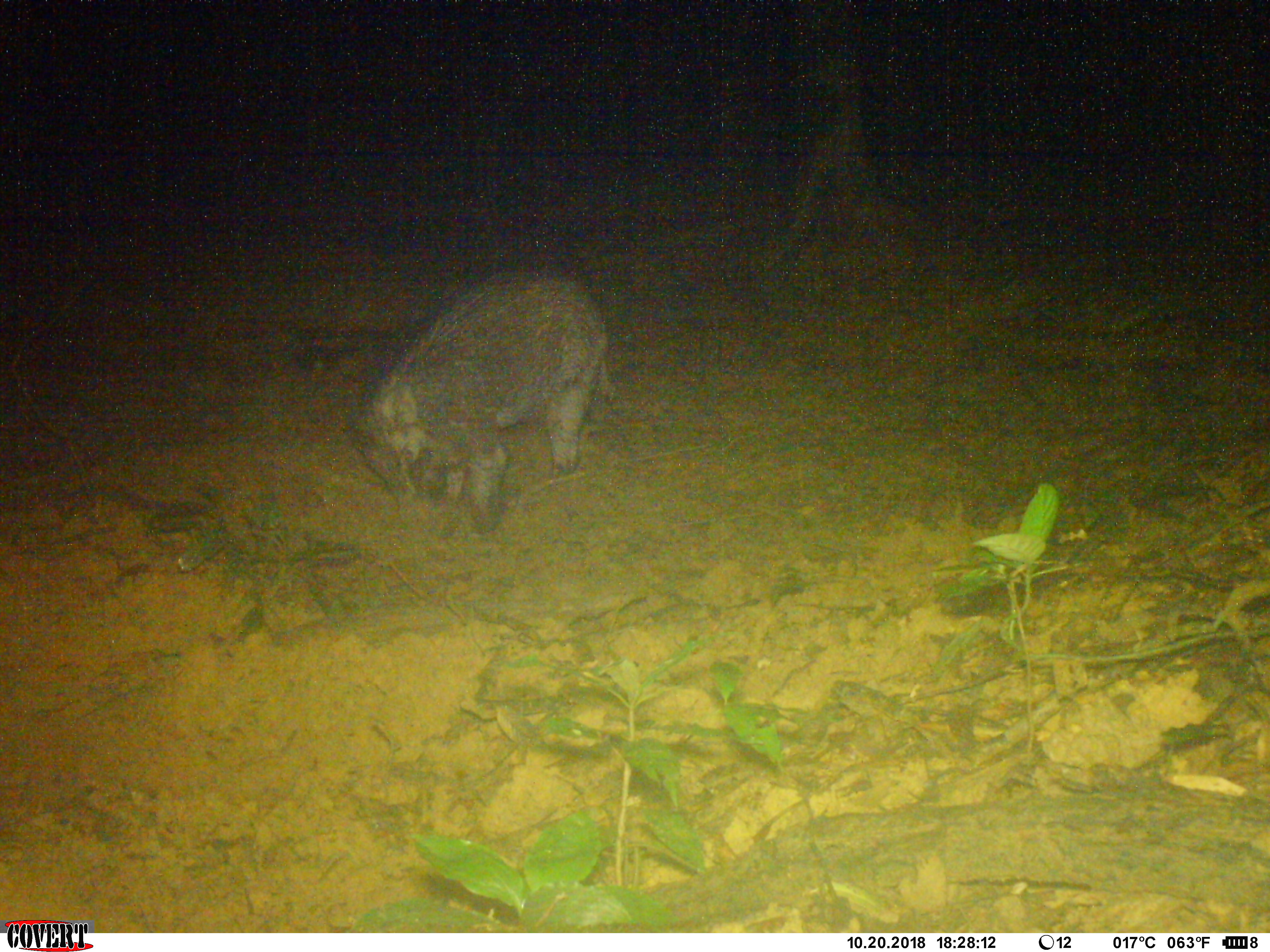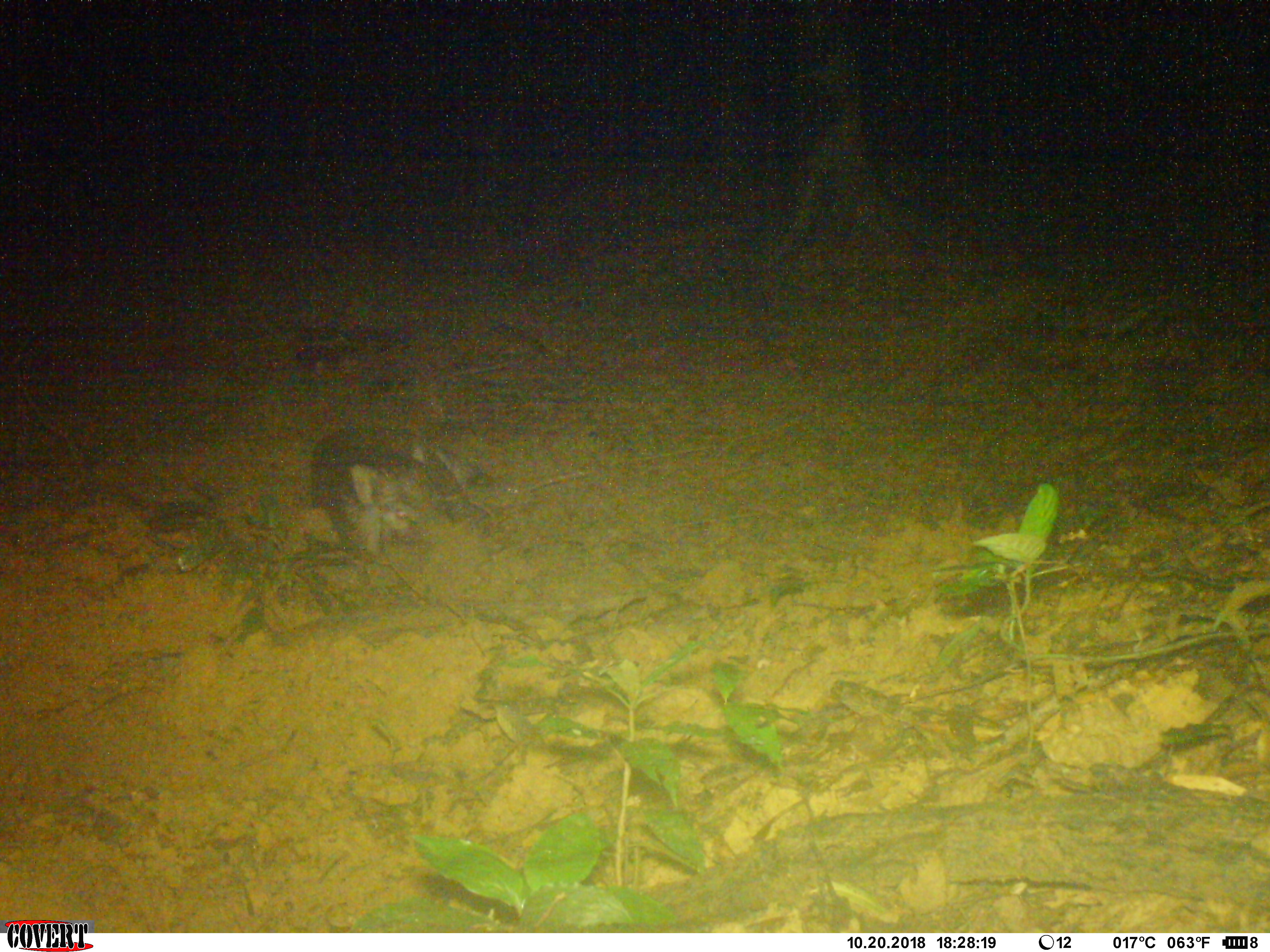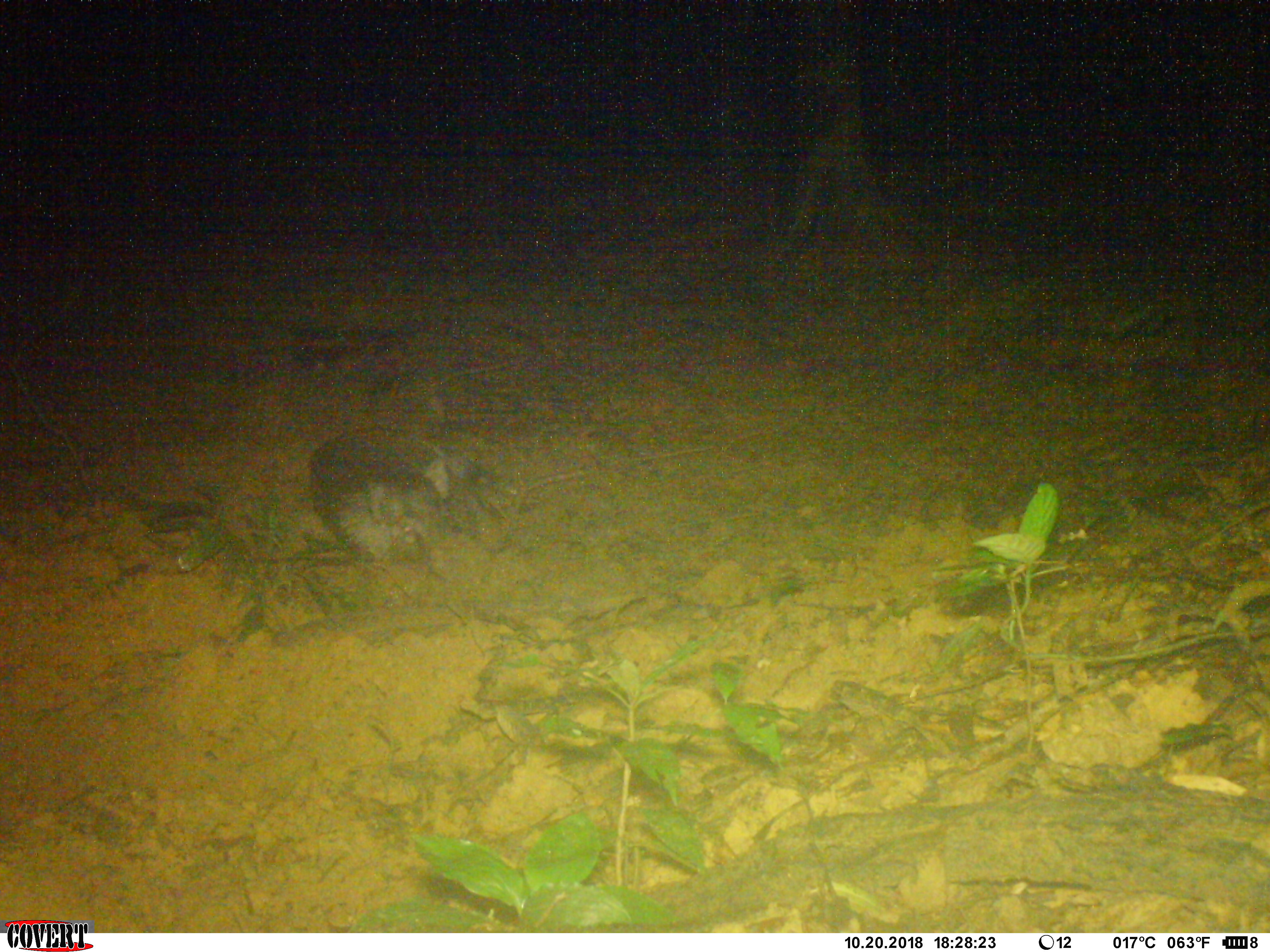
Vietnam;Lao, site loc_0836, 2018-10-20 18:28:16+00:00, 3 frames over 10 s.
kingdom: Animalia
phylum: Chordata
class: Mammalia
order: Artiodactyla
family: Suidae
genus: Sus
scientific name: Sus scrofa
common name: eurasian wild pig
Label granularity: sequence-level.